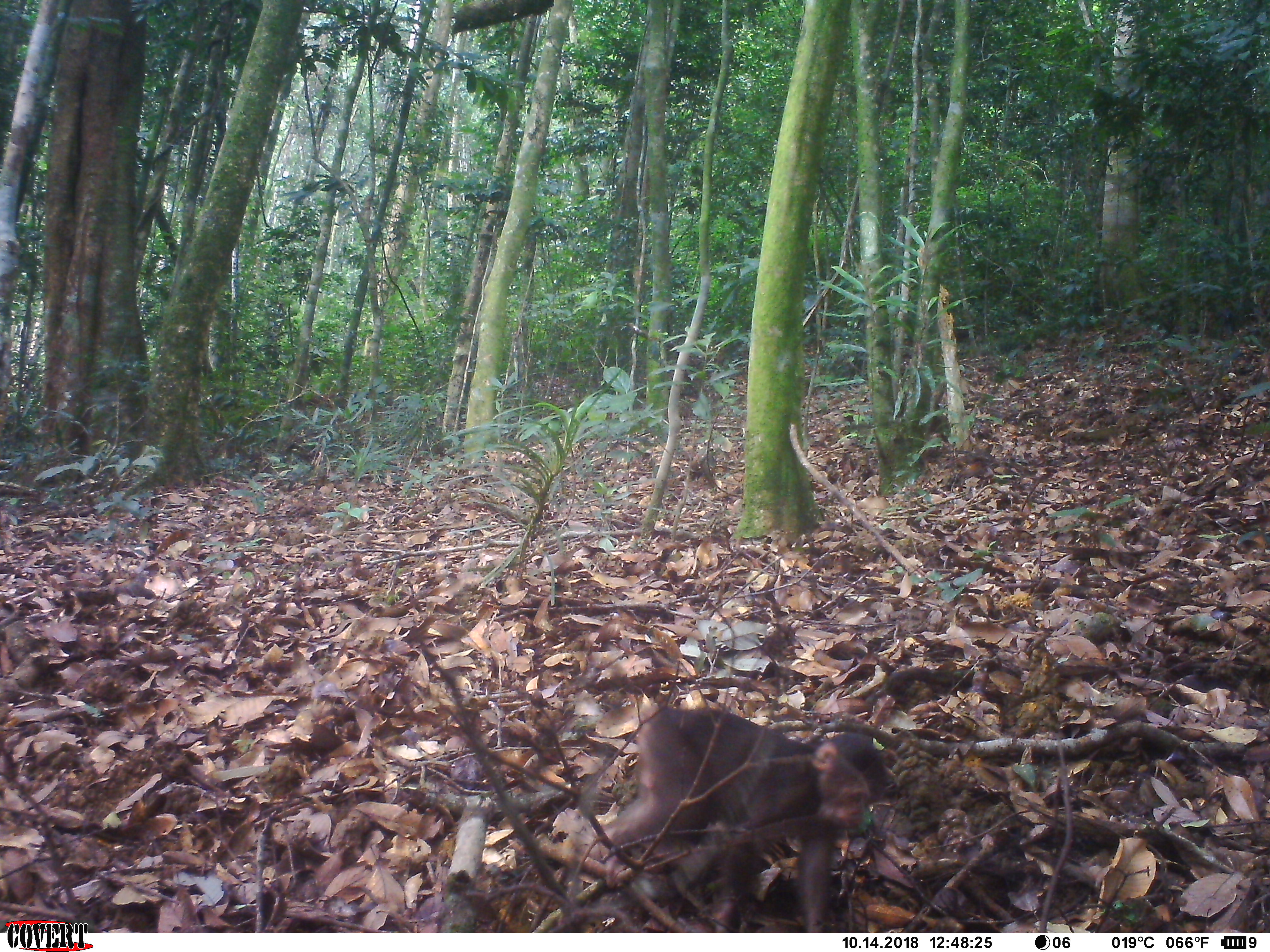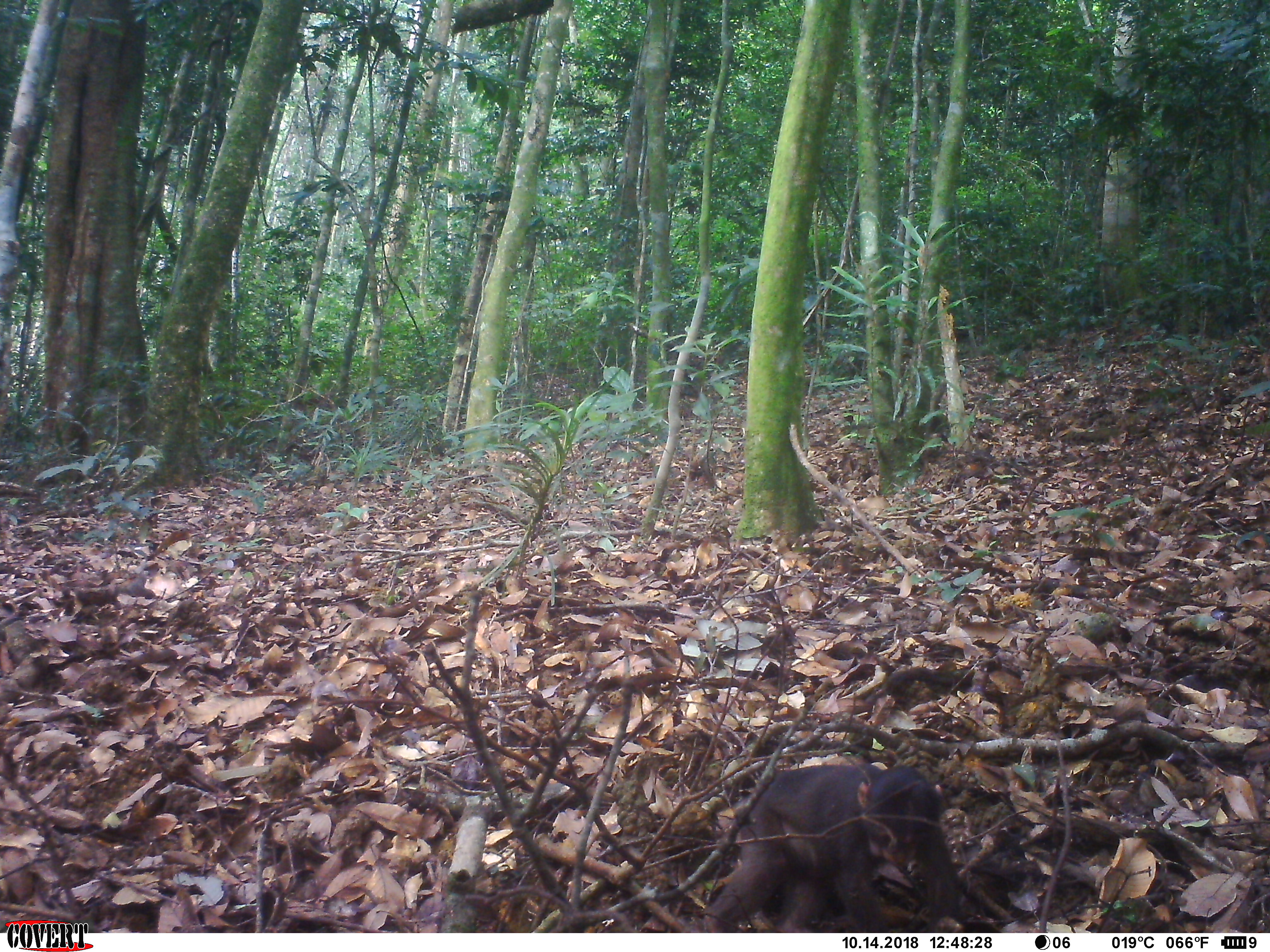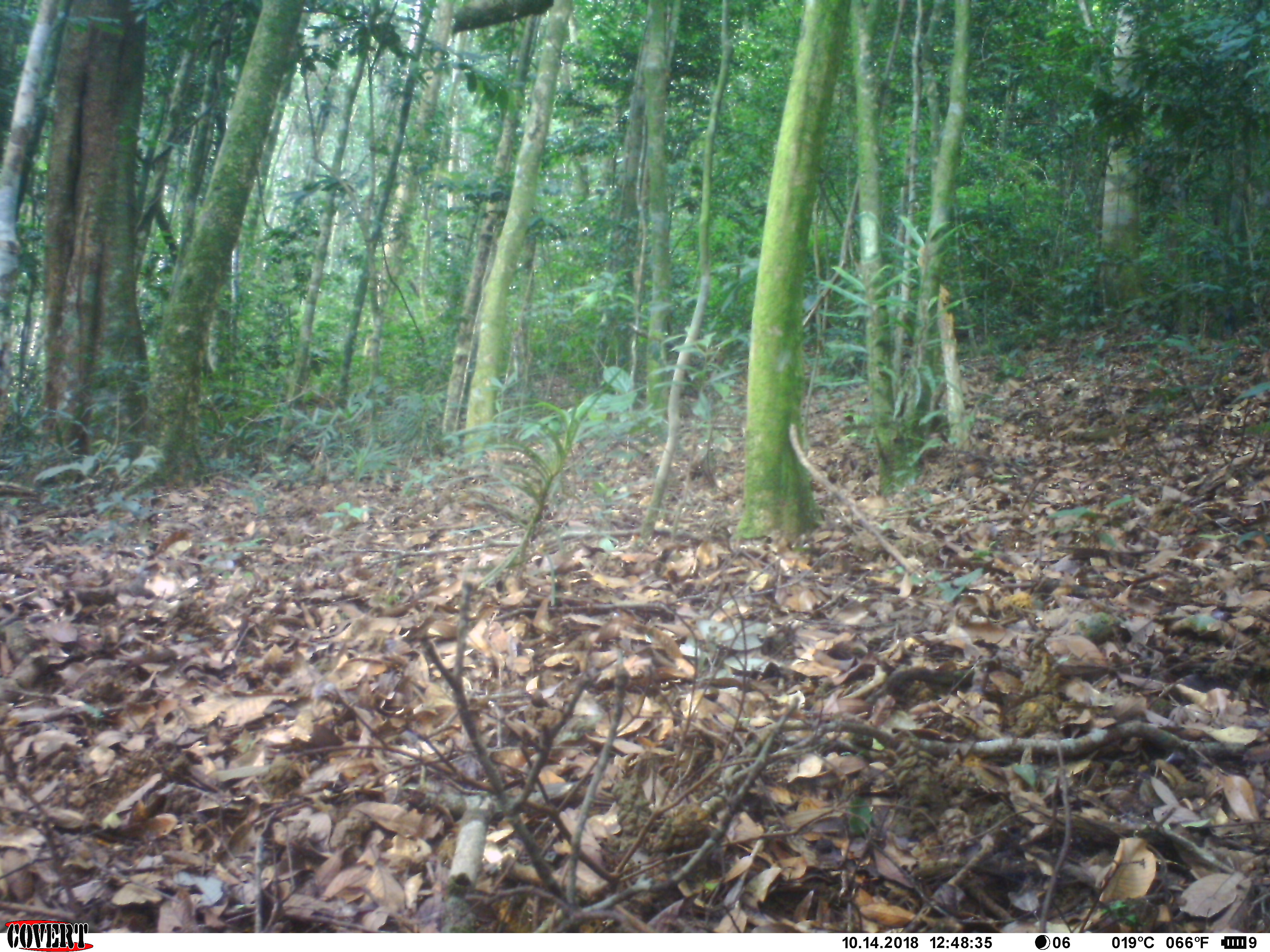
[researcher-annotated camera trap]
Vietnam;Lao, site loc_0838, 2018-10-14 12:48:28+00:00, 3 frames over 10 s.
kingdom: Animalia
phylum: Chordata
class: Mammalia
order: Primates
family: Cercopithecidae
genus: Macaca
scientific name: Macaca arctoides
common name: stump-tailed macaque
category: stump tailed macaque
Stump tailed macaque (stump-tailed macaque) (Macaca arctoides). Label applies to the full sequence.